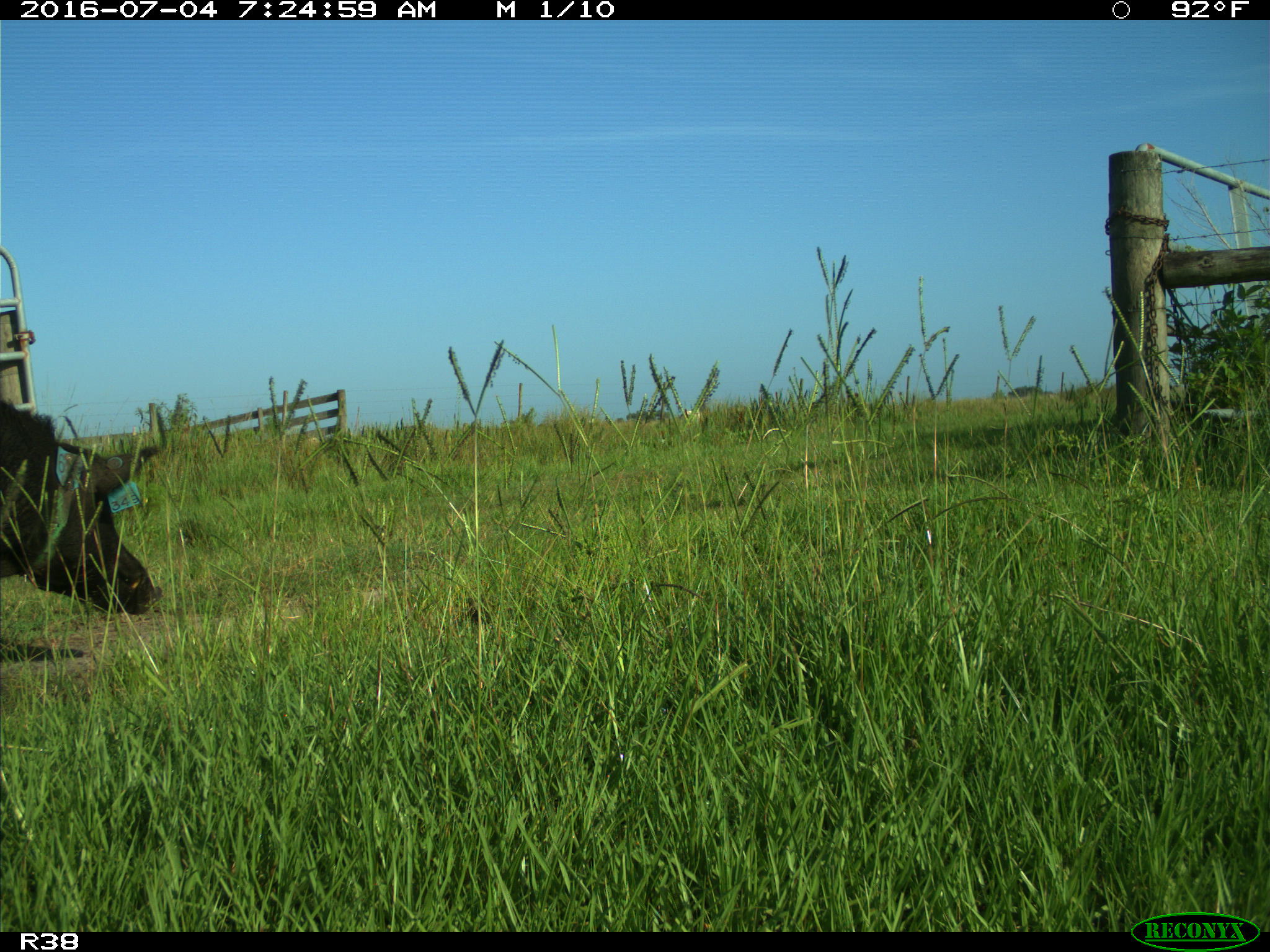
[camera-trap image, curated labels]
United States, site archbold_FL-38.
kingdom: Animalia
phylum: Chordata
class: Mammalia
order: Artiodactyla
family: Suidae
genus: Sus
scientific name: Sus scrofa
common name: wild boar